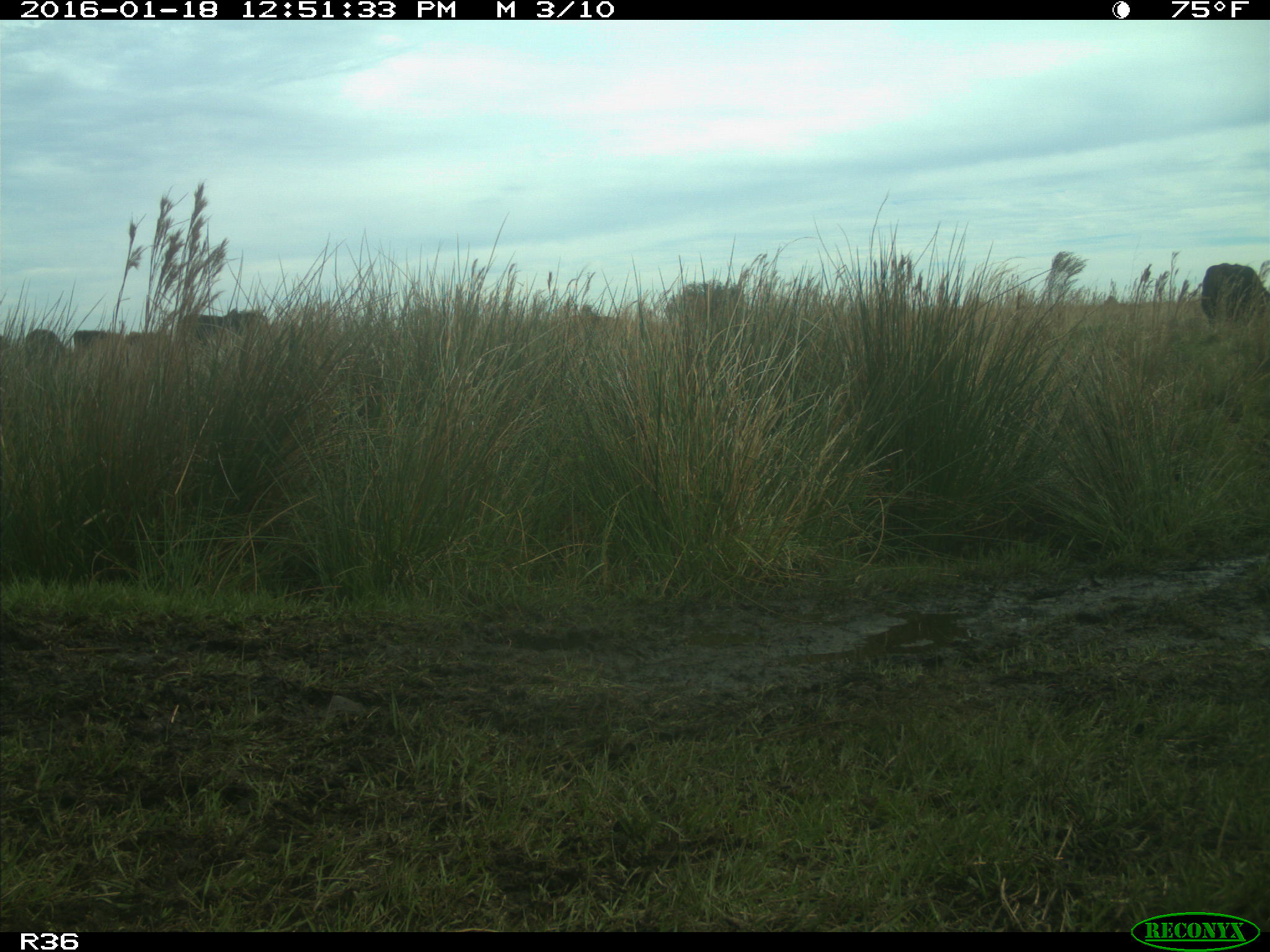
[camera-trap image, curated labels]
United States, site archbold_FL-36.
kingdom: Animalia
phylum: Chordata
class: Mammalia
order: Artiodactyla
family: Bovidae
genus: Bos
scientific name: Bos taurus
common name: domestic cow